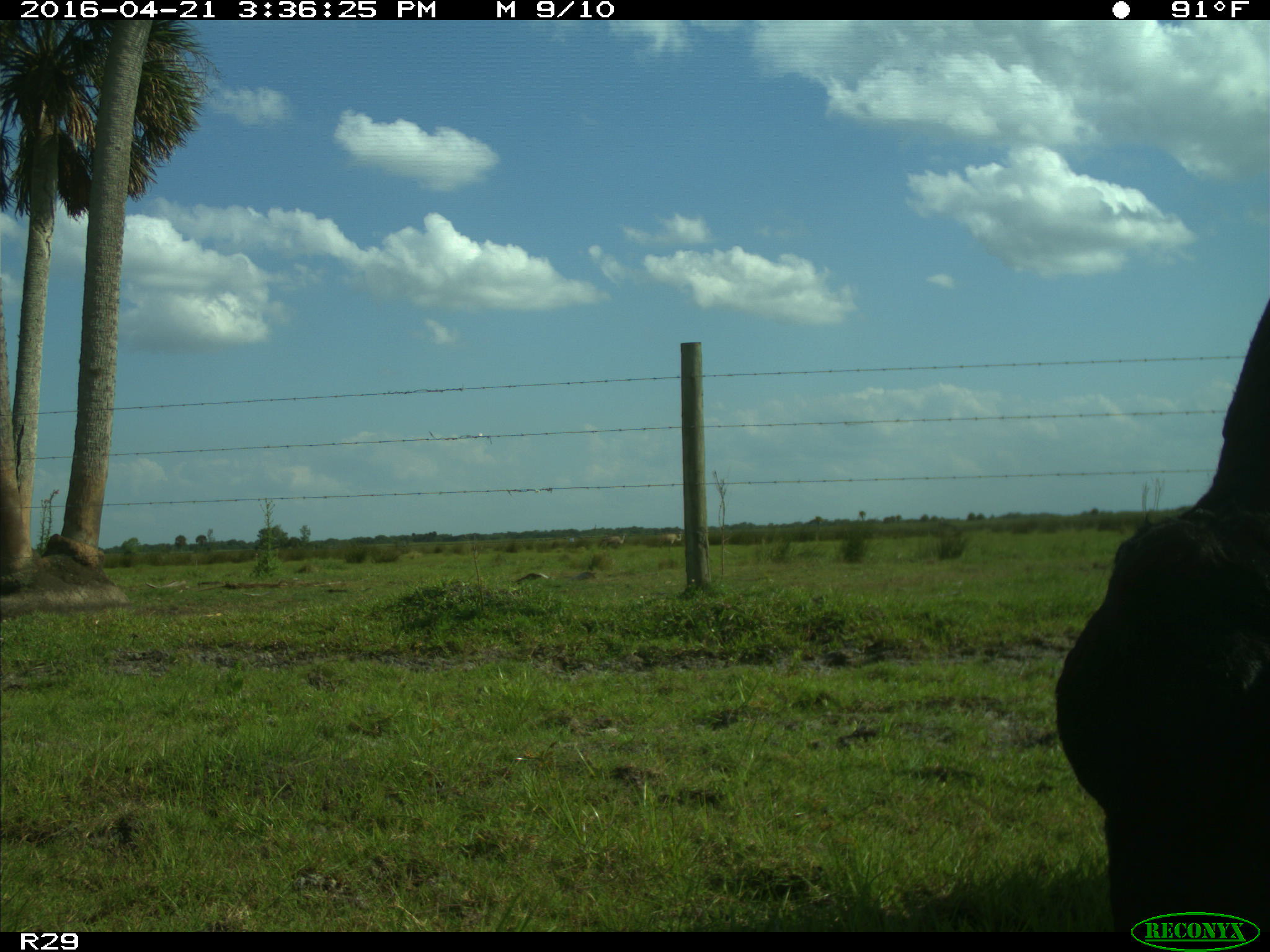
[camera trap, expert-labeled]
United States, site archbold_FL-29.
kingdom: Animalia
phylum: Chordata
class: Mammalia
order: Artiodactyla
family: Bovidae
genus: Bos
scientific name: Bos taurus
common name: domestic cow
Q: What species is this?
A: Bos taurus (domestic cow).